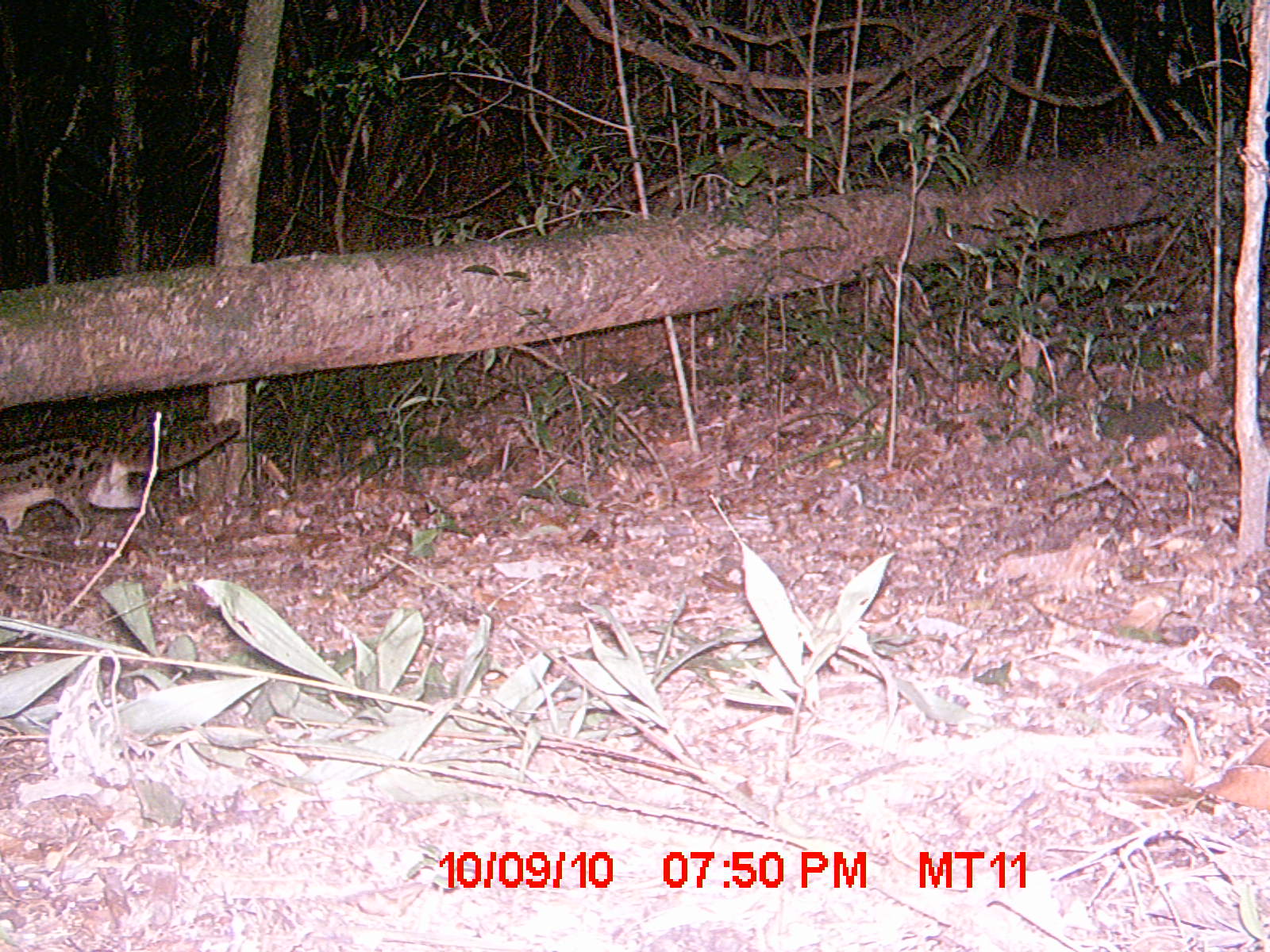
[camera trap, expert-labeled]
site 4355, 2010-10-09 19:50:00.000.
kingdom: Animalia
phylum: Chordata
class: Mammalia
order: Carnivora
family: Eupleridae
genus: Fossa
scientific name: Fossa fossana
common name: fanaloka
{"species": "Fossa fossana (fanaloka)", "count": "1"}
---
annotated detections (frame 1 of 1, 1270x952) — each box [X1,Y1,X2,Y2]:
fossa fossana: [0,411,241,552]